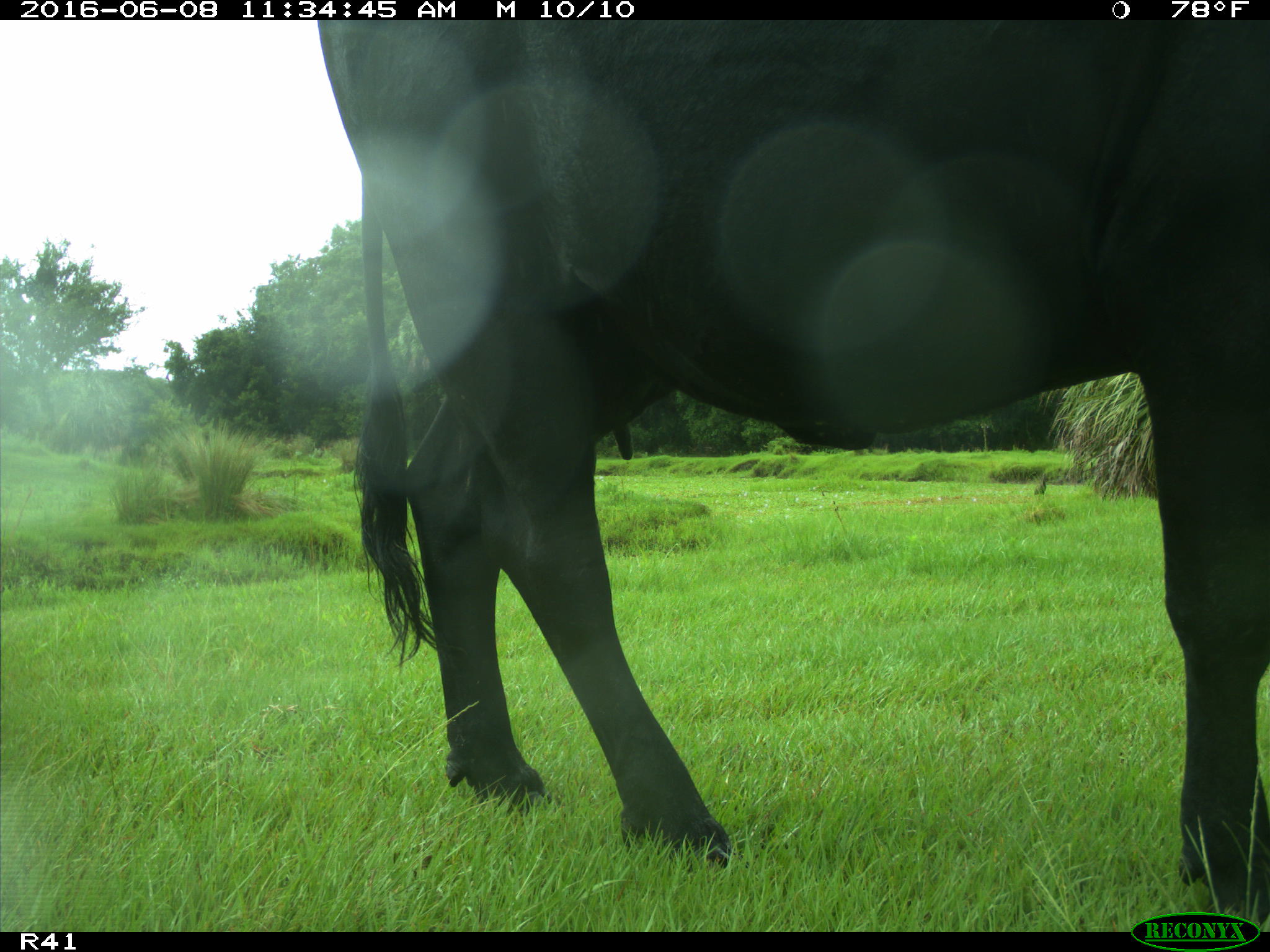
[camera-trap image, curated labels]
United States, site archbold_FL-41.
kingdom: Animalia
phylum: Chordata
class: Mammalia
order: Artiodactyla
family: Bovidae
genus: Bos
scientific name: Bos taurus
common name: domestic cow